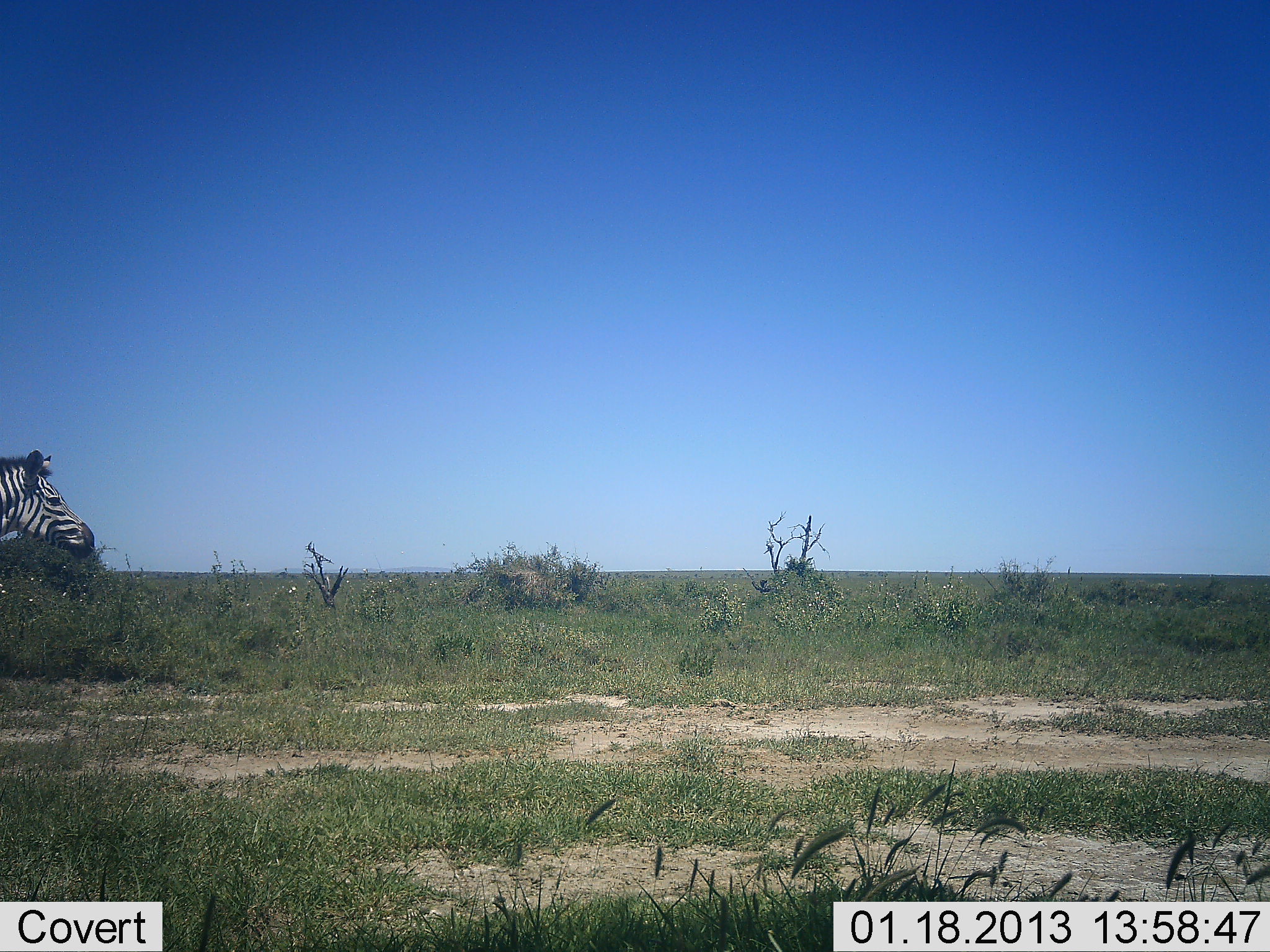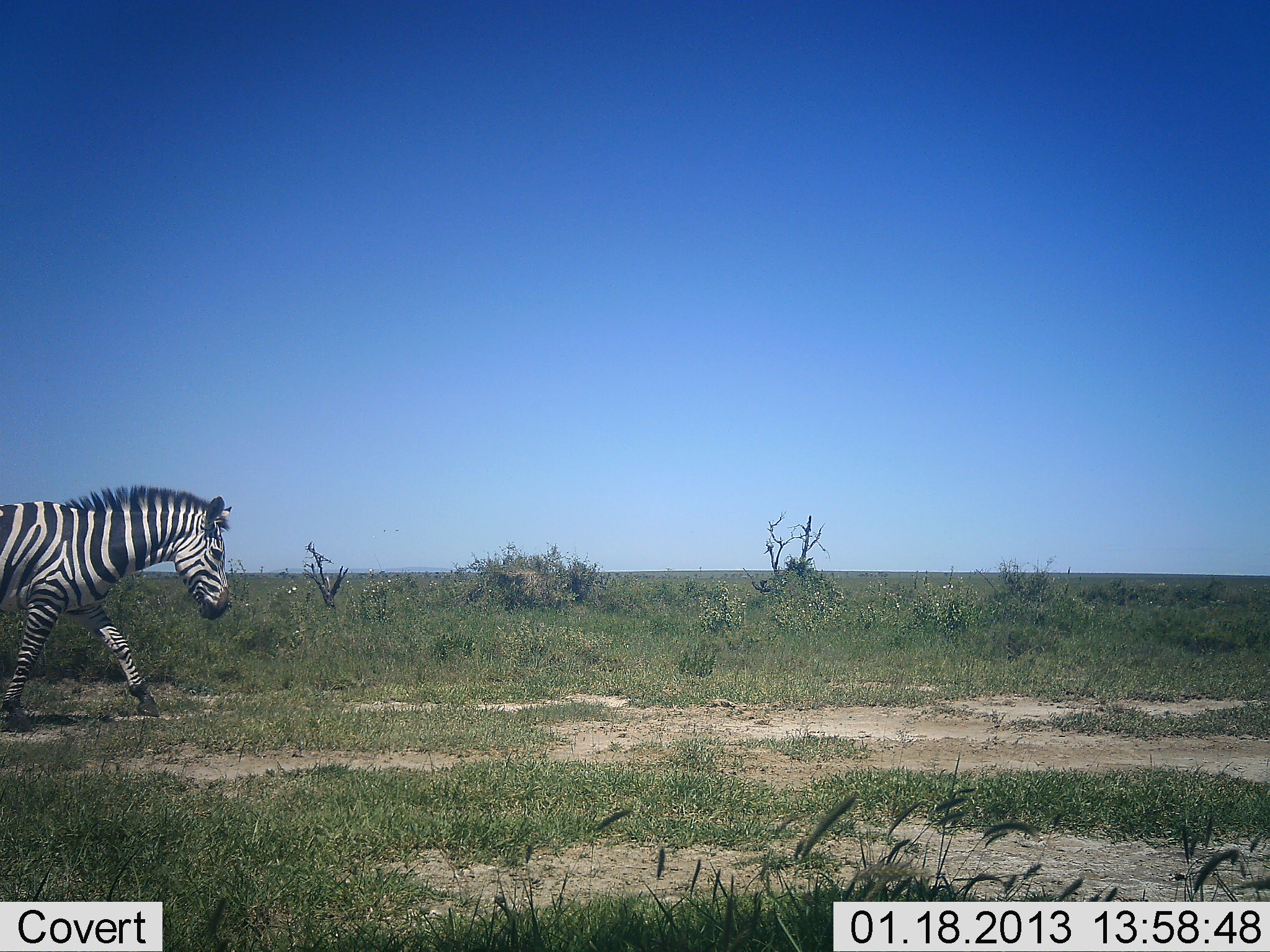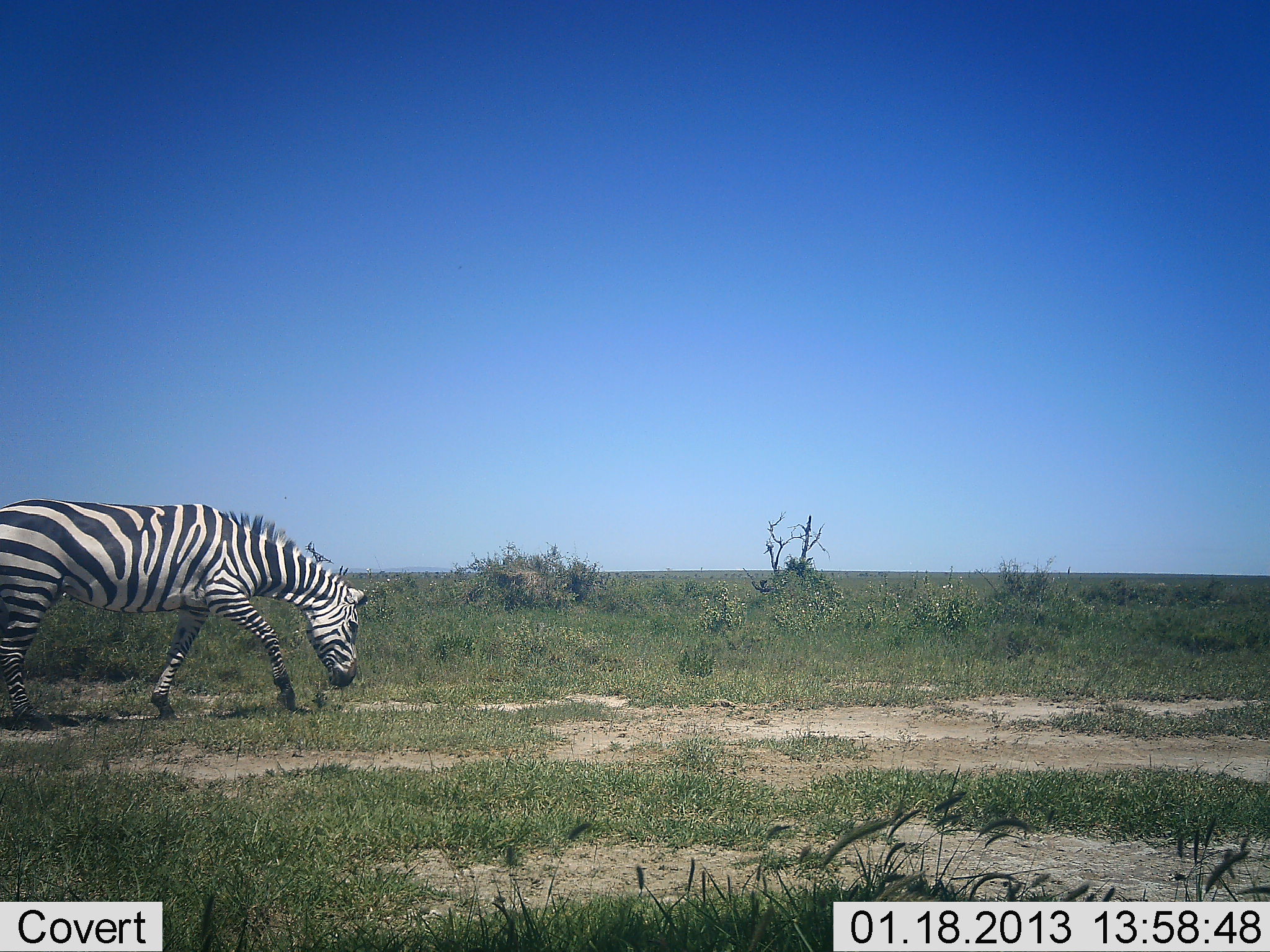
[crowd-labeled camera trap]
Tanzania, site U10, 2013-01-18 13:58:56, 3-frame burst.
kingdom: Animalia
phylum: Chordata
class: Mammalia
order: Perissodactyla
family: Equidae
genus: Equus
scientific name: Equus quagga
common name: plains zebra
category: zebra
Zebra (plains zebra) (Equus quagga), count 1. Behavior (volunteer vote fractions): standing 0%, resting 0%, moving 100%, interacting 0%. Young present (vote fraction): 0%. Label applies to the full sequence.